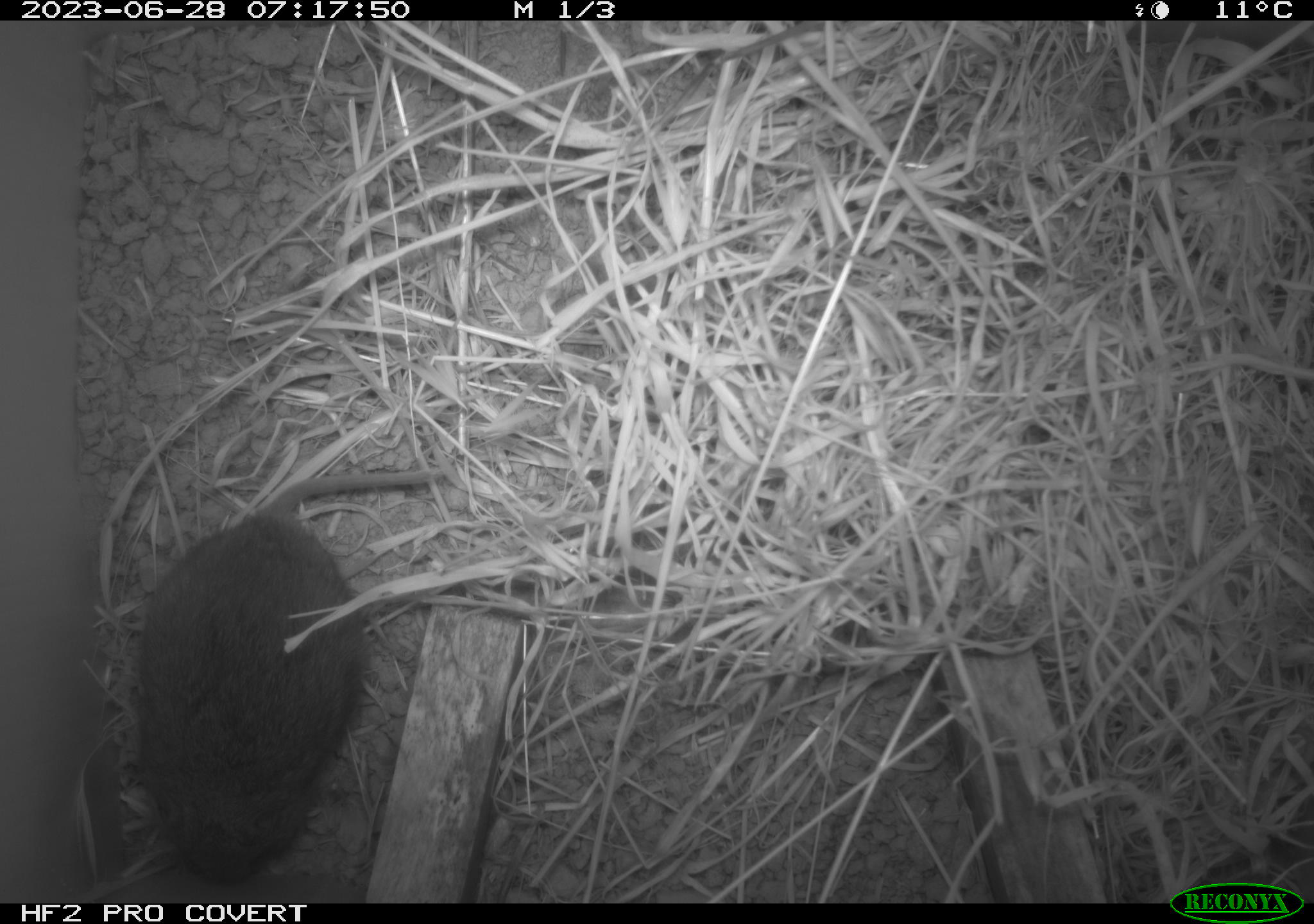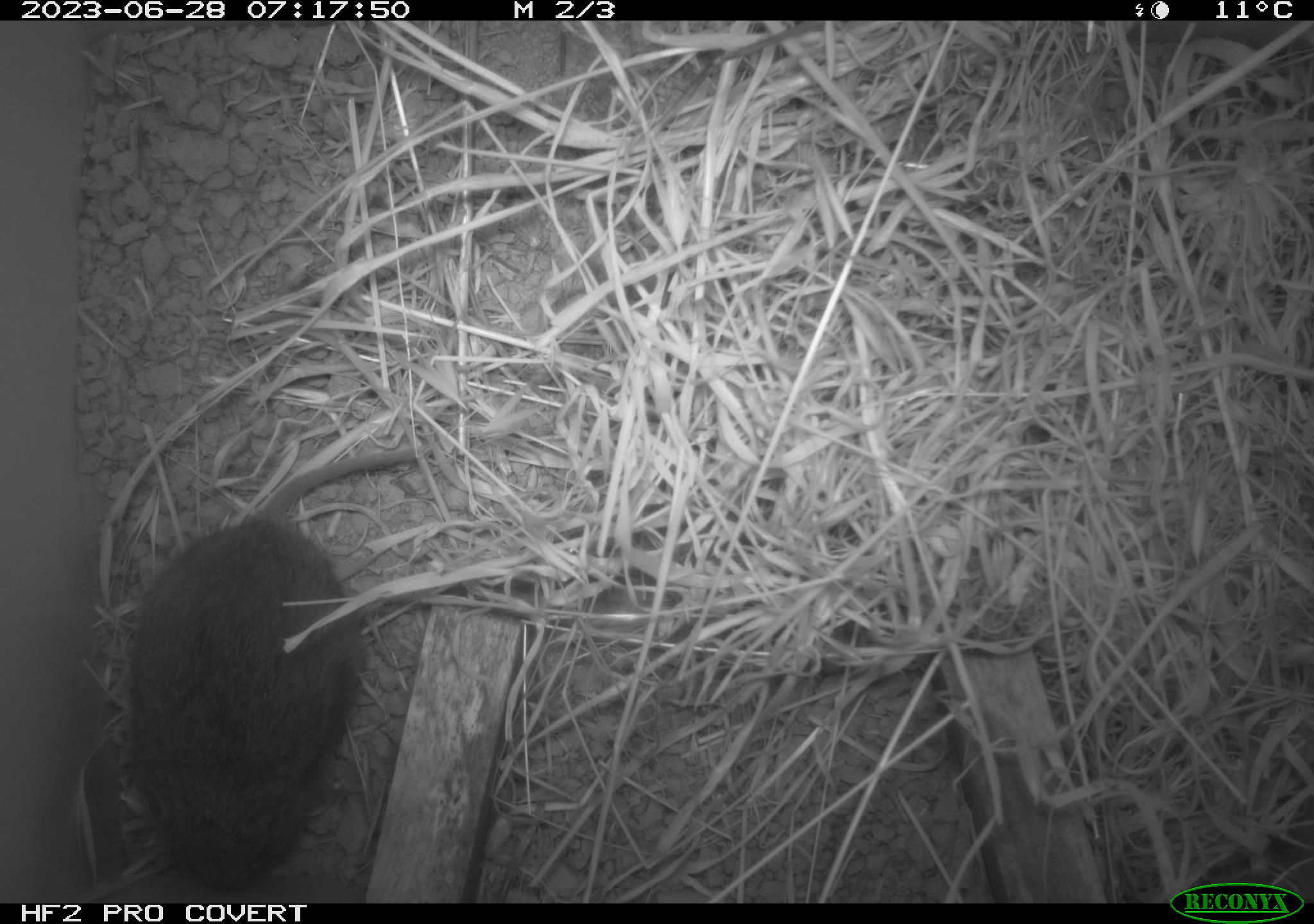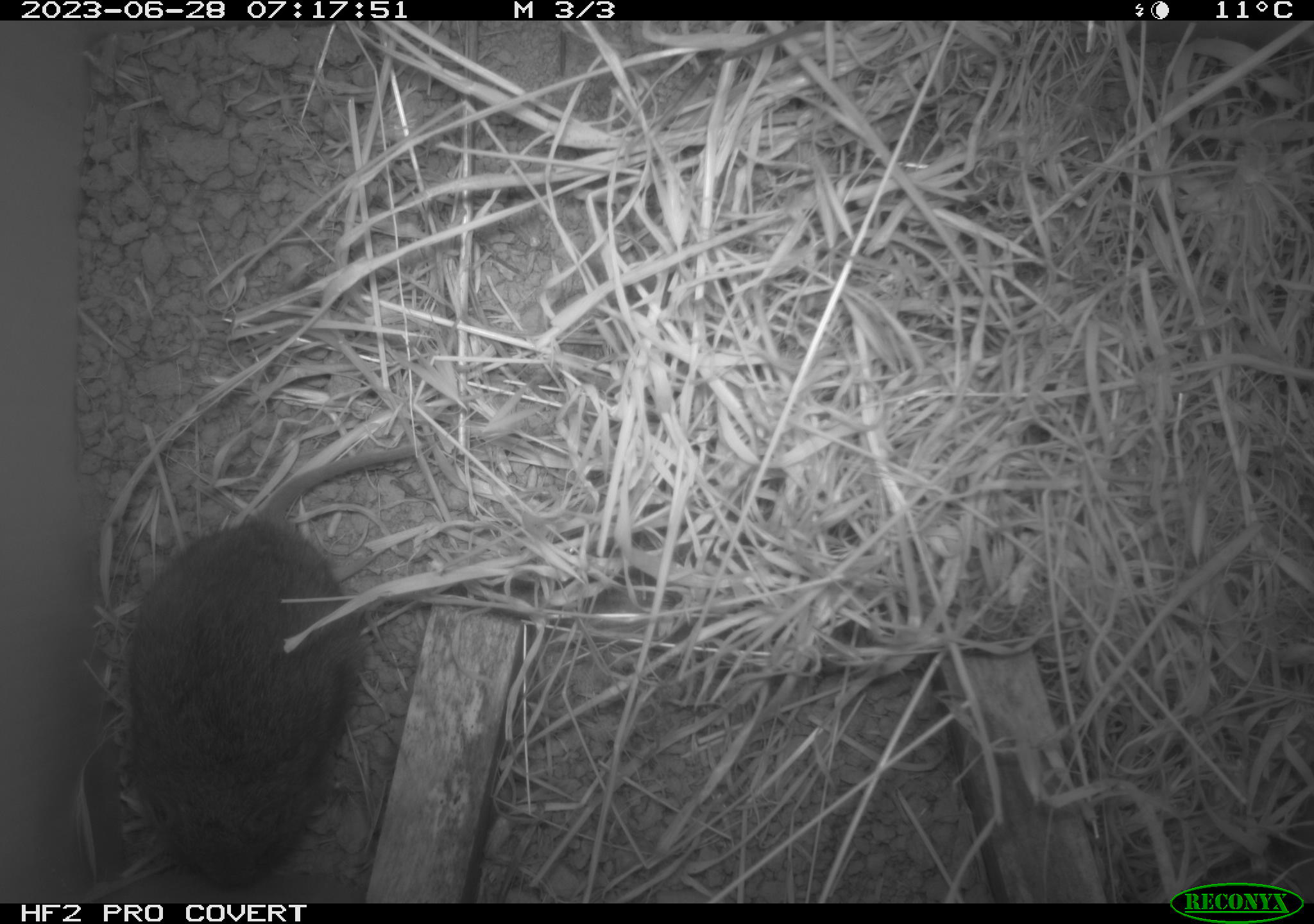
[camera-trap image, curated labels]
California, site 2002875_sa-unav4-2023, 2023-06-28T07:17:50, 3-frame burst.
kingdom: Animalia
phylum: Chordata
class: Mammalia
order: Rodentia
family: Cricetidae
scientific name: Arvicolinae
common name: voles, lemmings, and muskrats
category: arvicolinae subfamily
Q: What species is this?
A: Arvicolinae subfamily (voles, lemmings, and muskrats) (Arvicolinae).